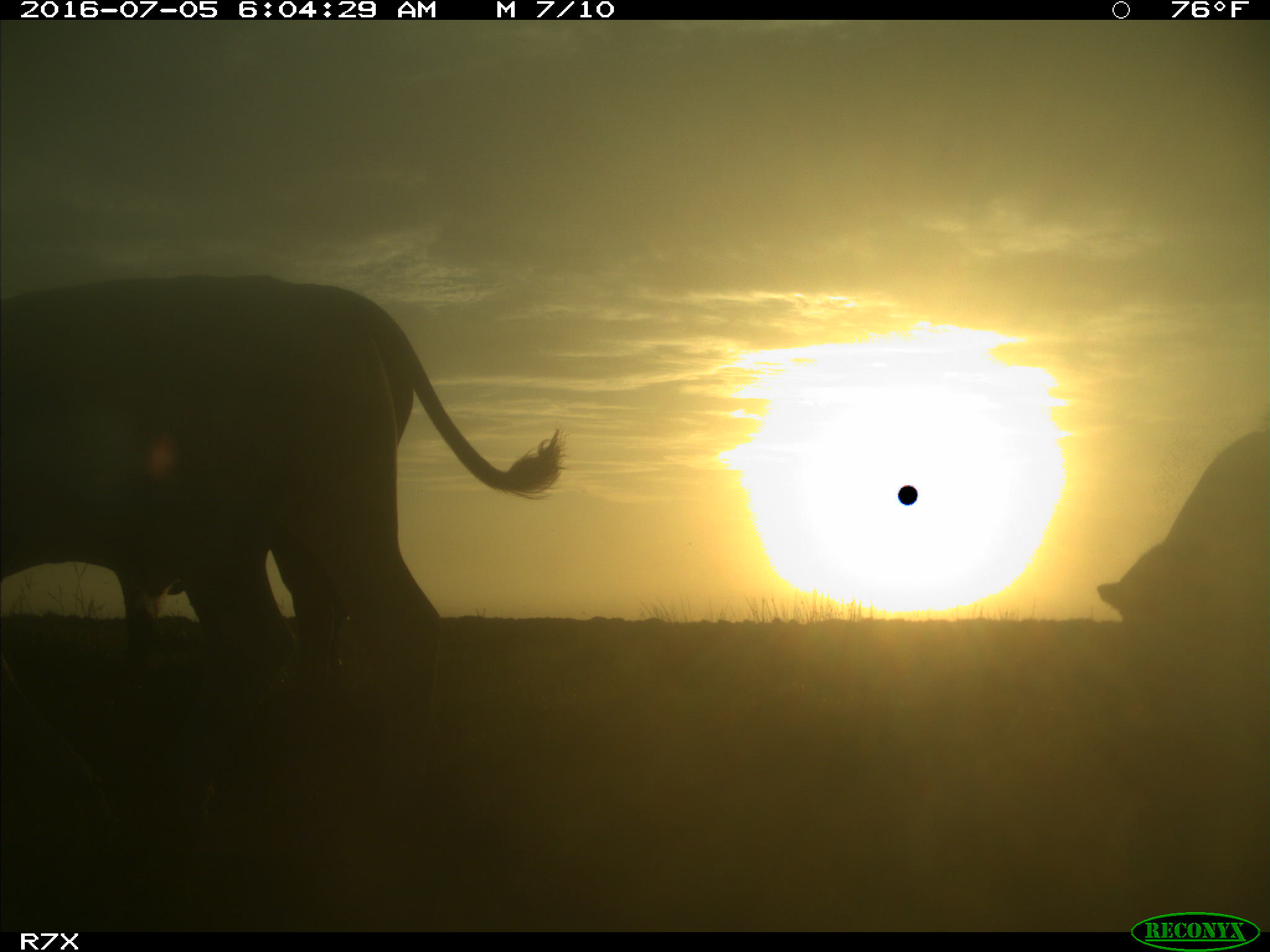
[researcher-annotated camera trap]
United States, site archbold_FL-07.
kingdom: Animalia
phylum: Chordata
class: Mammalia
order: Artiodactyla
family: Bovidae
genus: Bos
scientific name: Bos taurus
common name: domestic cow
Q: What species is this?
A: Bos taurus (domestic cow).